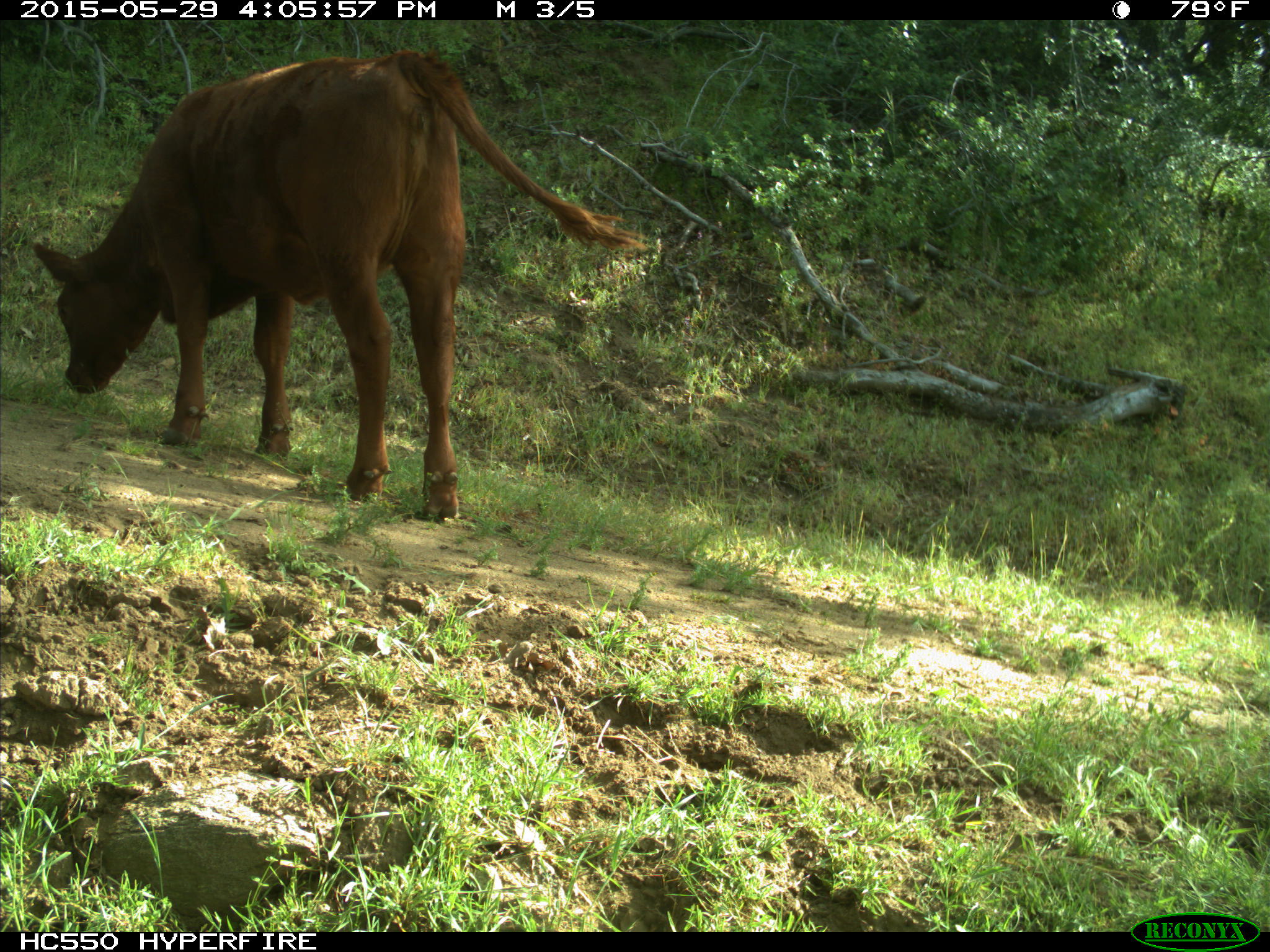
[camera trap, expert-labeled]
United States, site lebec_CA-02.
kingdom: Animalia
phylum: Chordata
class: Mammalia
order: Artiodactyla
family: Bovidae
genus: Bos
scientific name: Bos taurus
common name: domestic cow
Bos taurus (domestic cow).